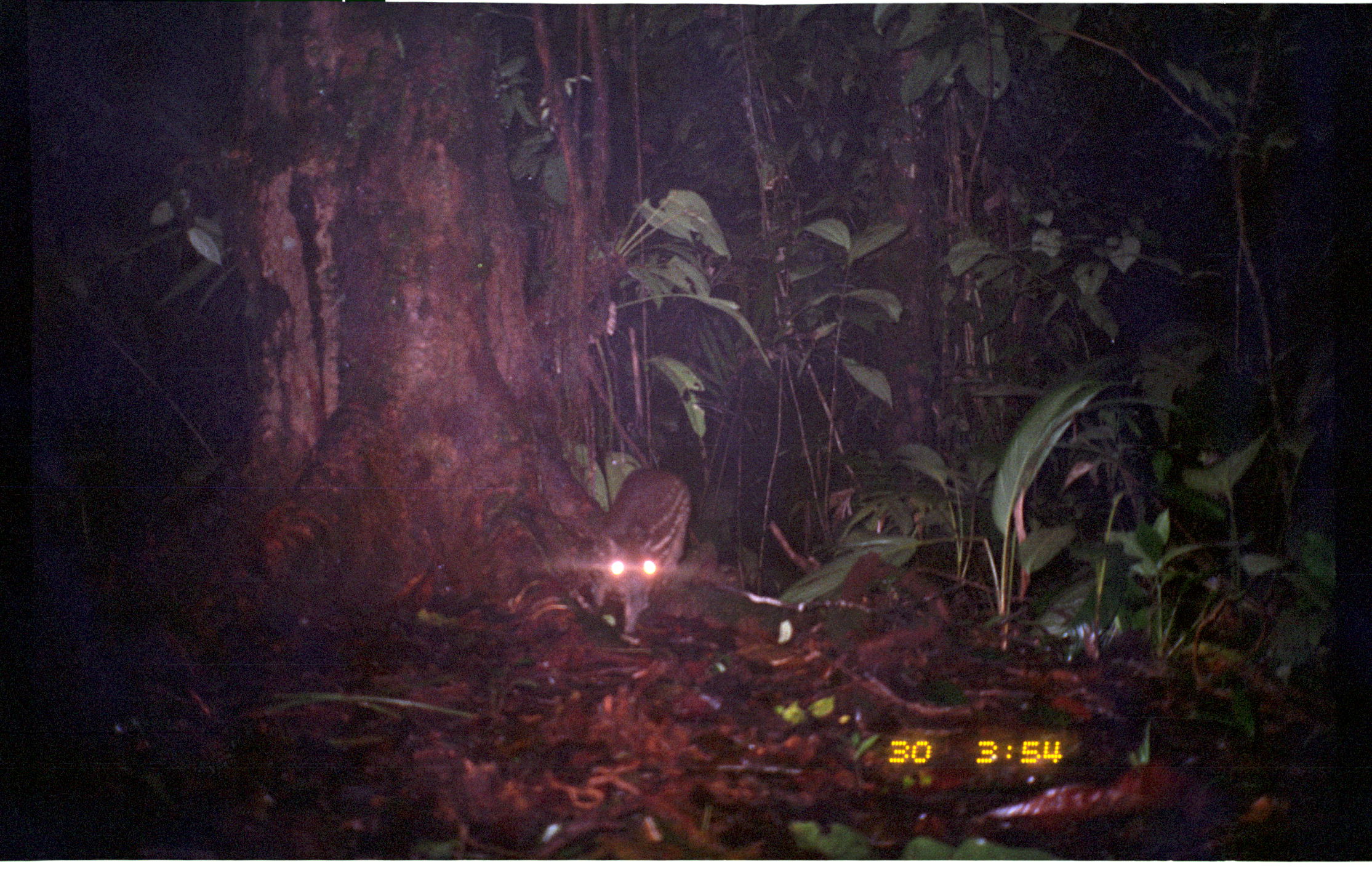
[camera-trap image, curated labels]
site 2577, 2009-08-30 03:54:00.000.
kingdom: Animalia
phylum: Chordata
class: Mammalia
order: Rodentia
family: Cuniculidae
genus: Cuniculus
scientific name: Cuniculus paca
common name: spotted paca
Cuniculus paca (spotted paca).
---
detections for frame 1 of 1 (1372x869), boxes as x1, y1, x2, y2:
cuniculus paca: 589, 467, 691, 636